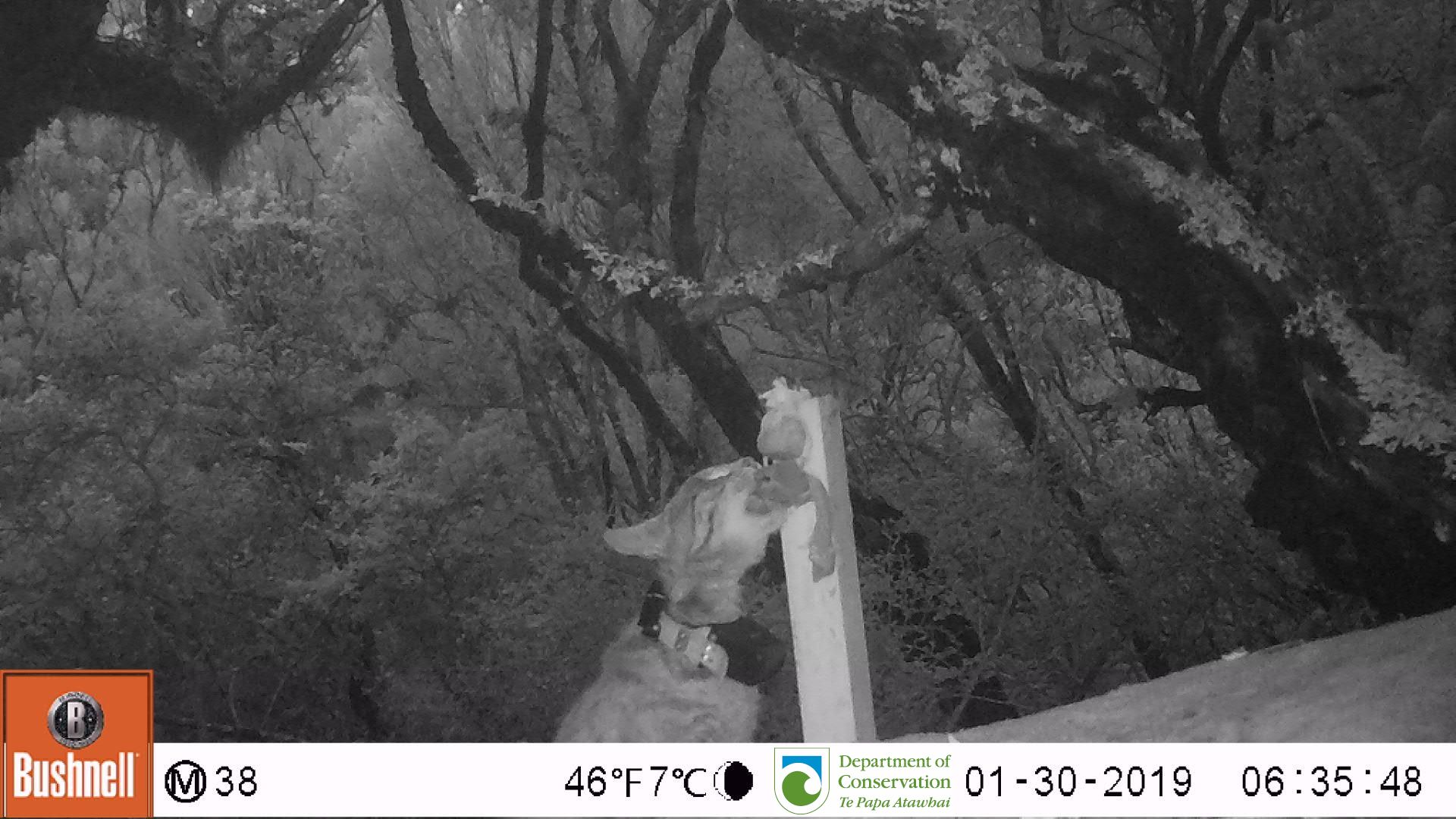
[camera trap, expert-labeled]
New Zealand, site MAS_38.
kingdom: Animalia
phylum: Chordata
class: Mammalia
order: Carnivora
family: Felidae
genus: Felis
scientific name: Felis catus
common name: domestic cat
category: cat